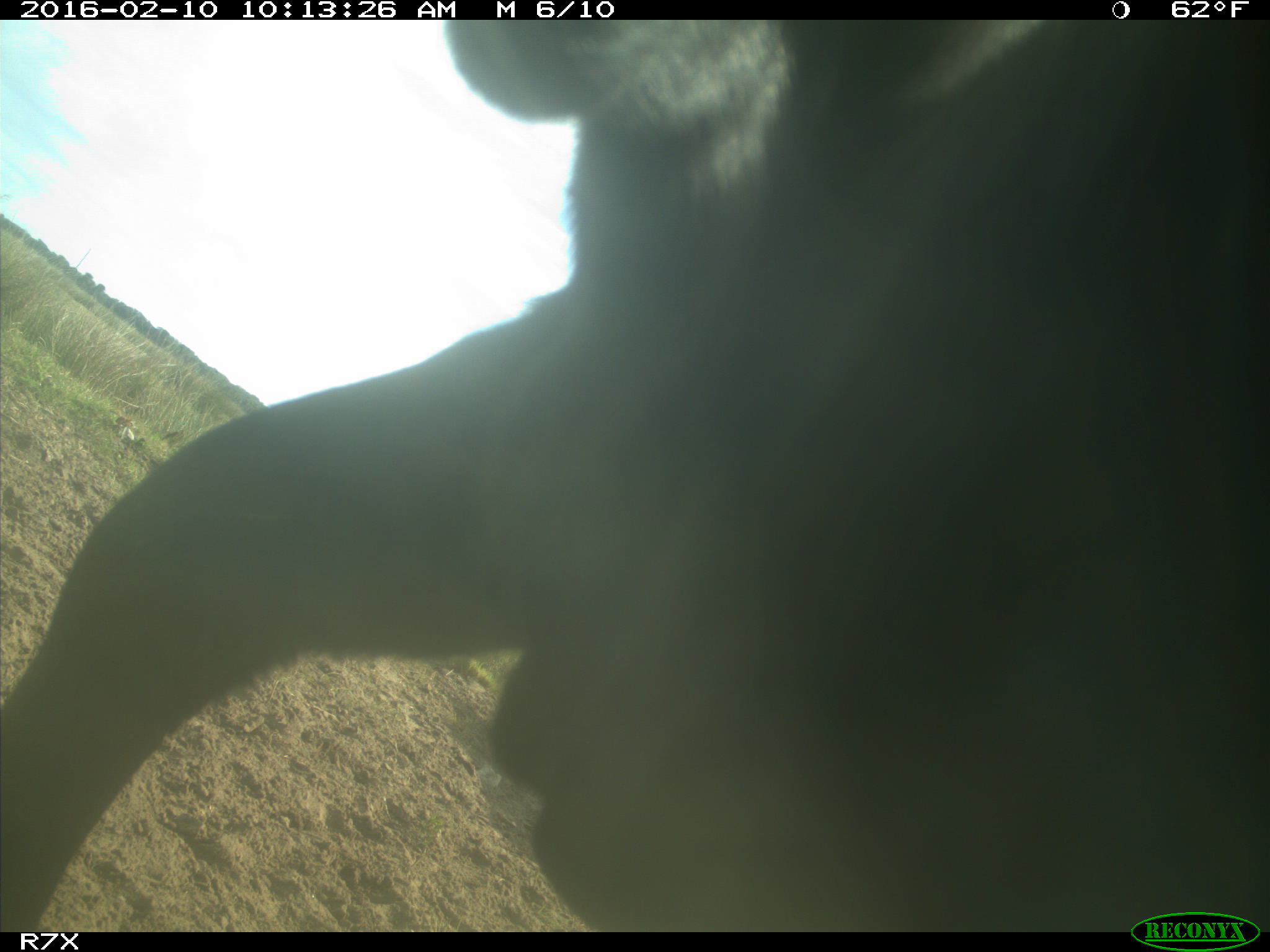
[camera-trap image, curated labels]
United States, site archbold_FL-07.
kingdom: Animalia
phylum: Chordata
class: Mammalia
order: Artiodactyla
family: Bovidae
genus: Bos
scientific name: Bos taurus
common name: domestic cow